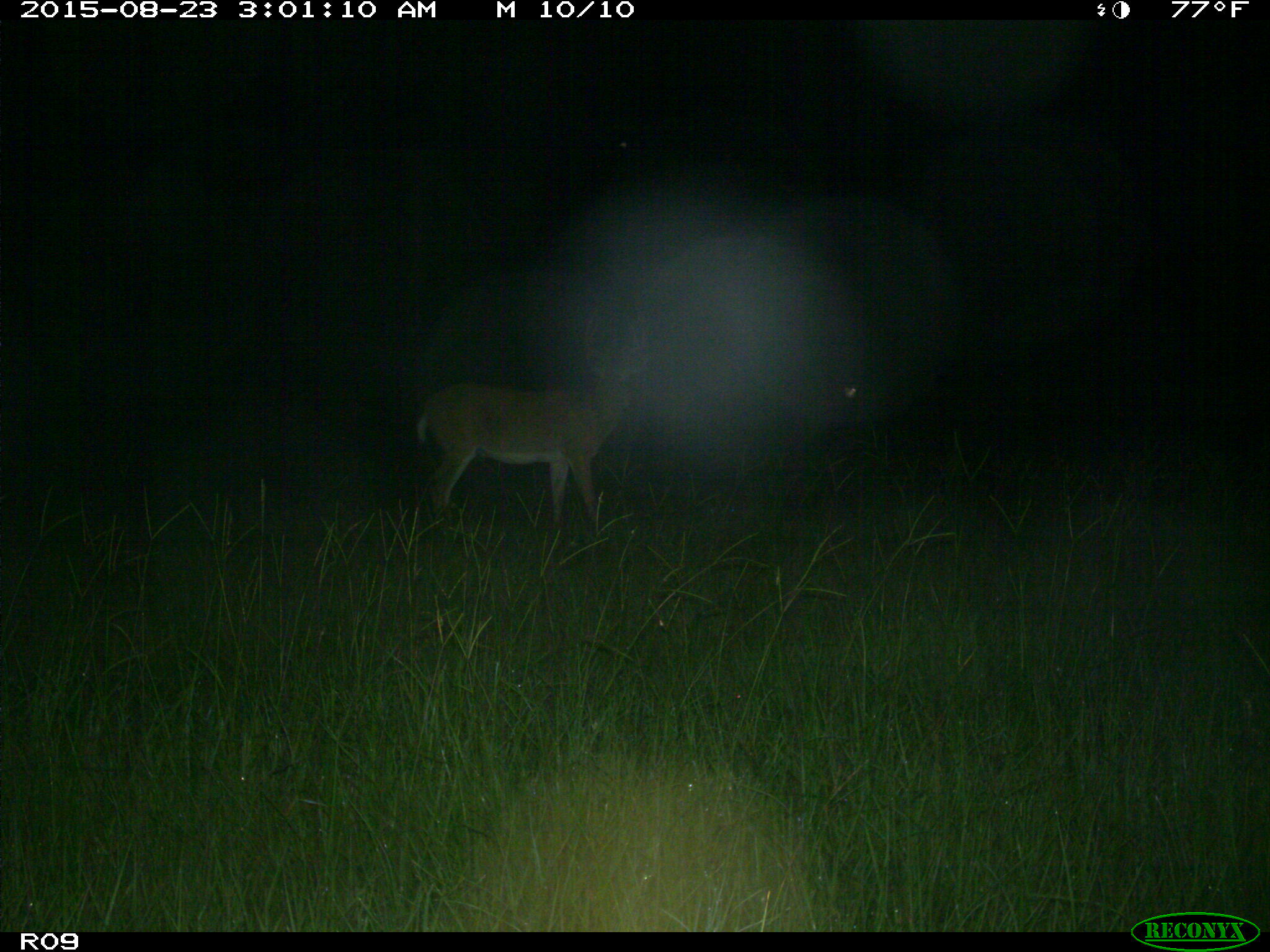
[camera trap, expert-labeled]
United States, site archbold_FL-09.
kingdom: Animalia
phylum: Chordata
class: Mammalia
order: Artiodactyla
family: Cervidae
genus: Odocoileus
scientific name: Odocoileus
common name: deer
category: unidentified deer